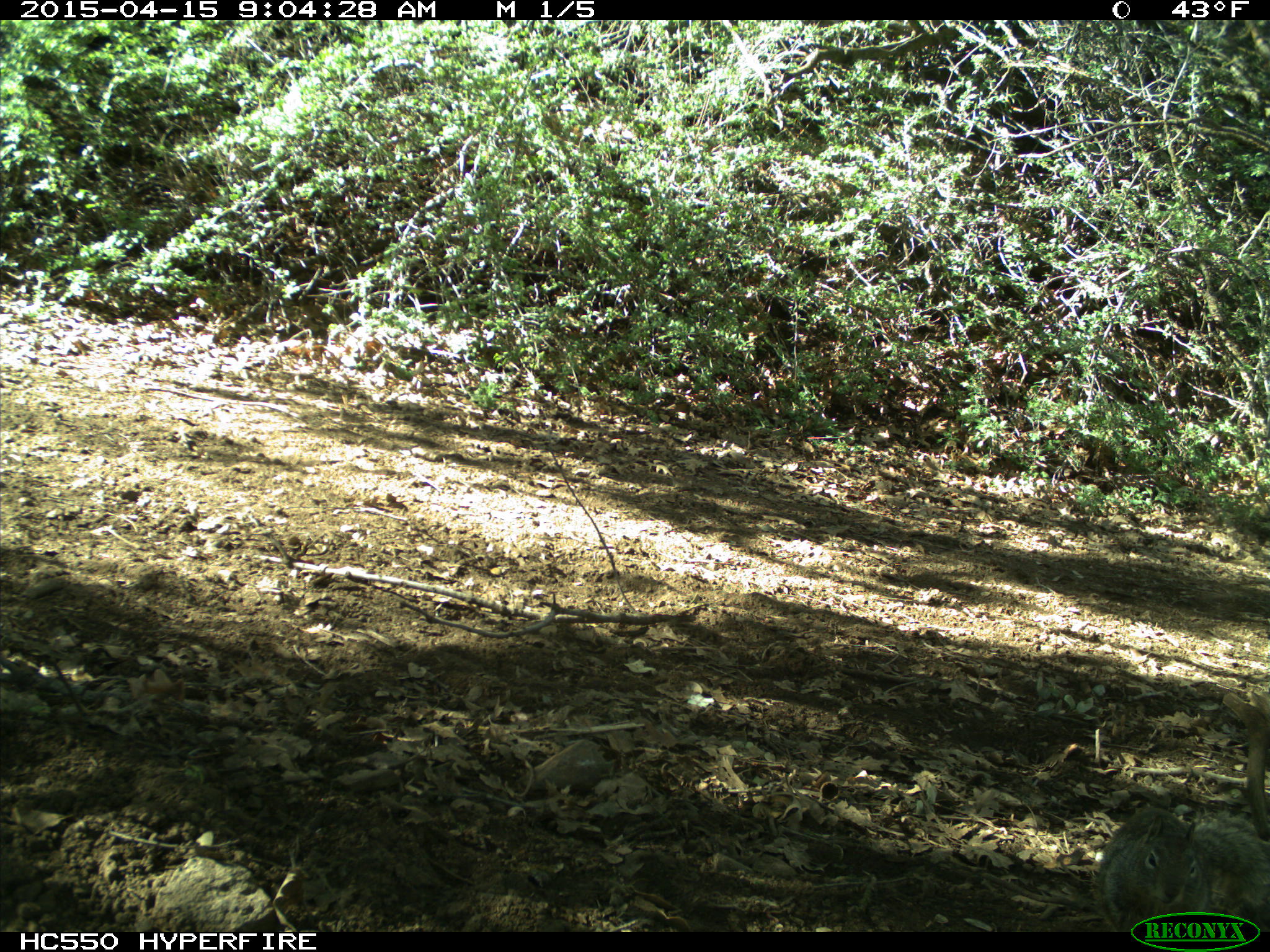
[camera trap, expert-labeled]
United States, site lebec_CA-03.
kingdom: Animalia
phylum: Chordata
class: Mammalia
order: Rodentia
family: Sciuridae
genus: Otospermophilus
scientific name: Otospermophilus beecheyi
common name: california ground squirrel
Otospermophilus beecheyi (california ground squirrel).